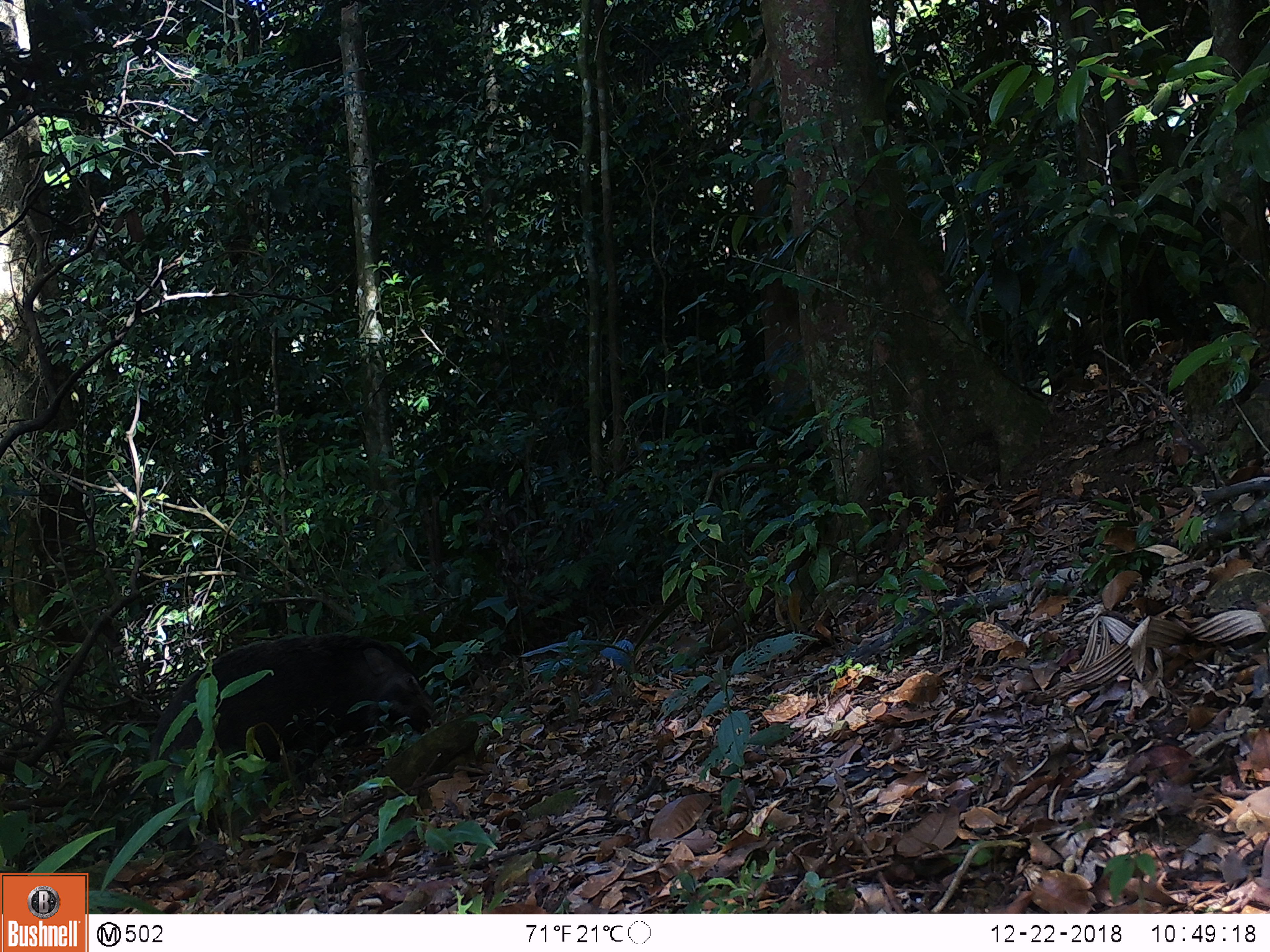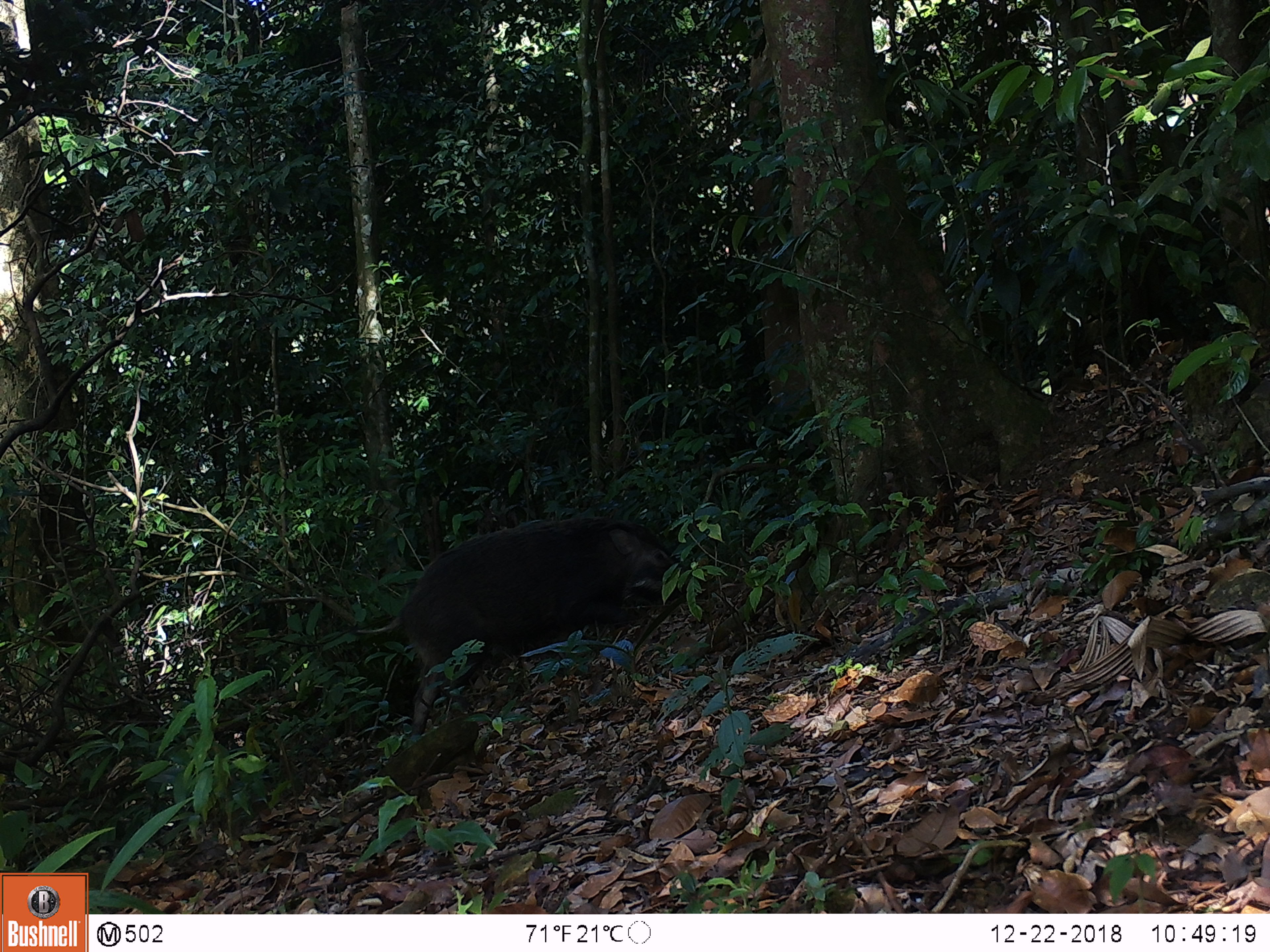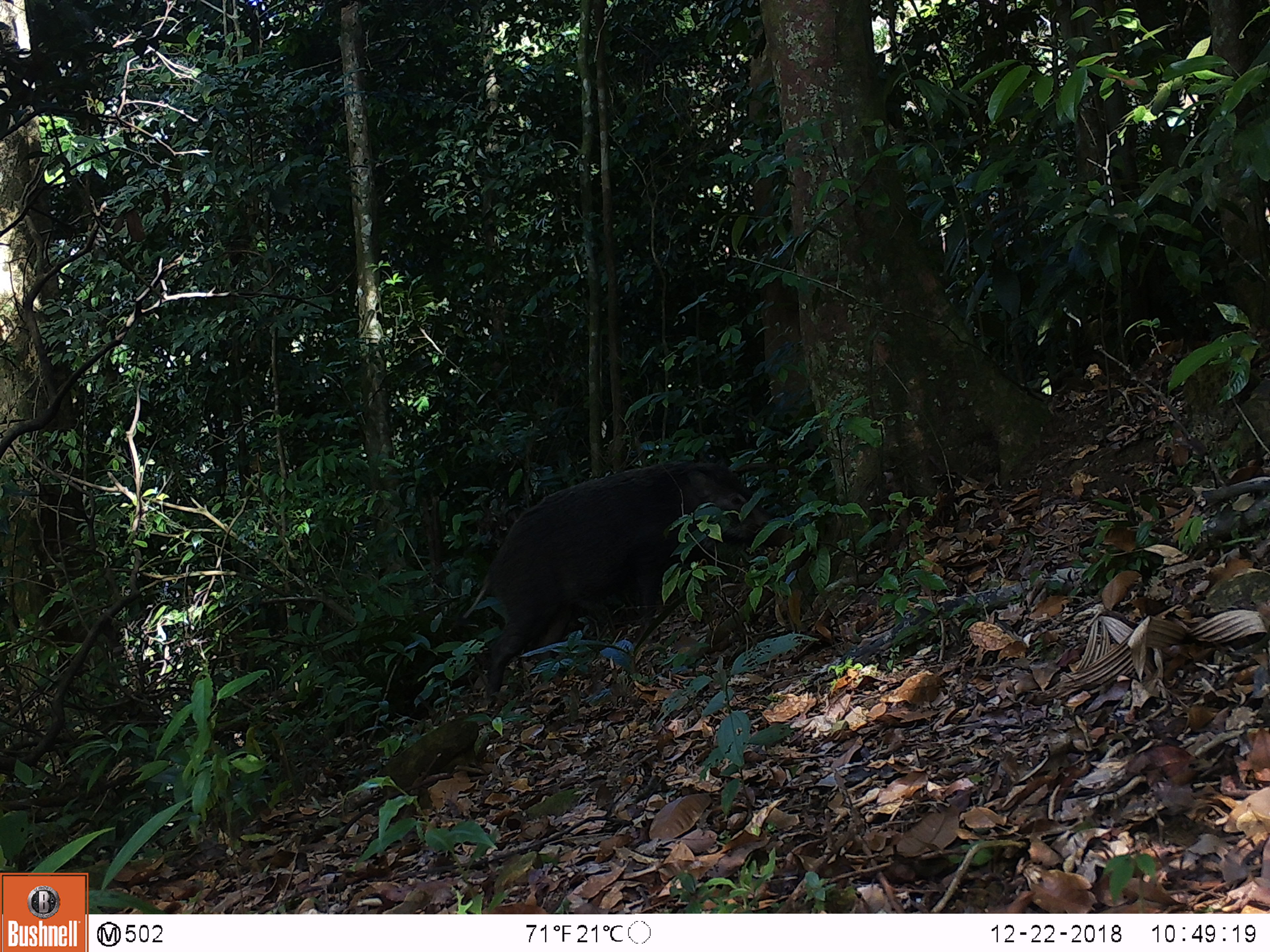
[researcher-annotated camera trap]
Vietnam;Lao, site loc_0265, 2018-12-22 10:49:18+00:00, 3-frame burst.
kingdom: Animalia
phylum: Chordata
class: Mammalia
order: Artiodactyla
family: Suidae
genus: Sus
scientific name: Sus scrofa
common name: eurasian wild pig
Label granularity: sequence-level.